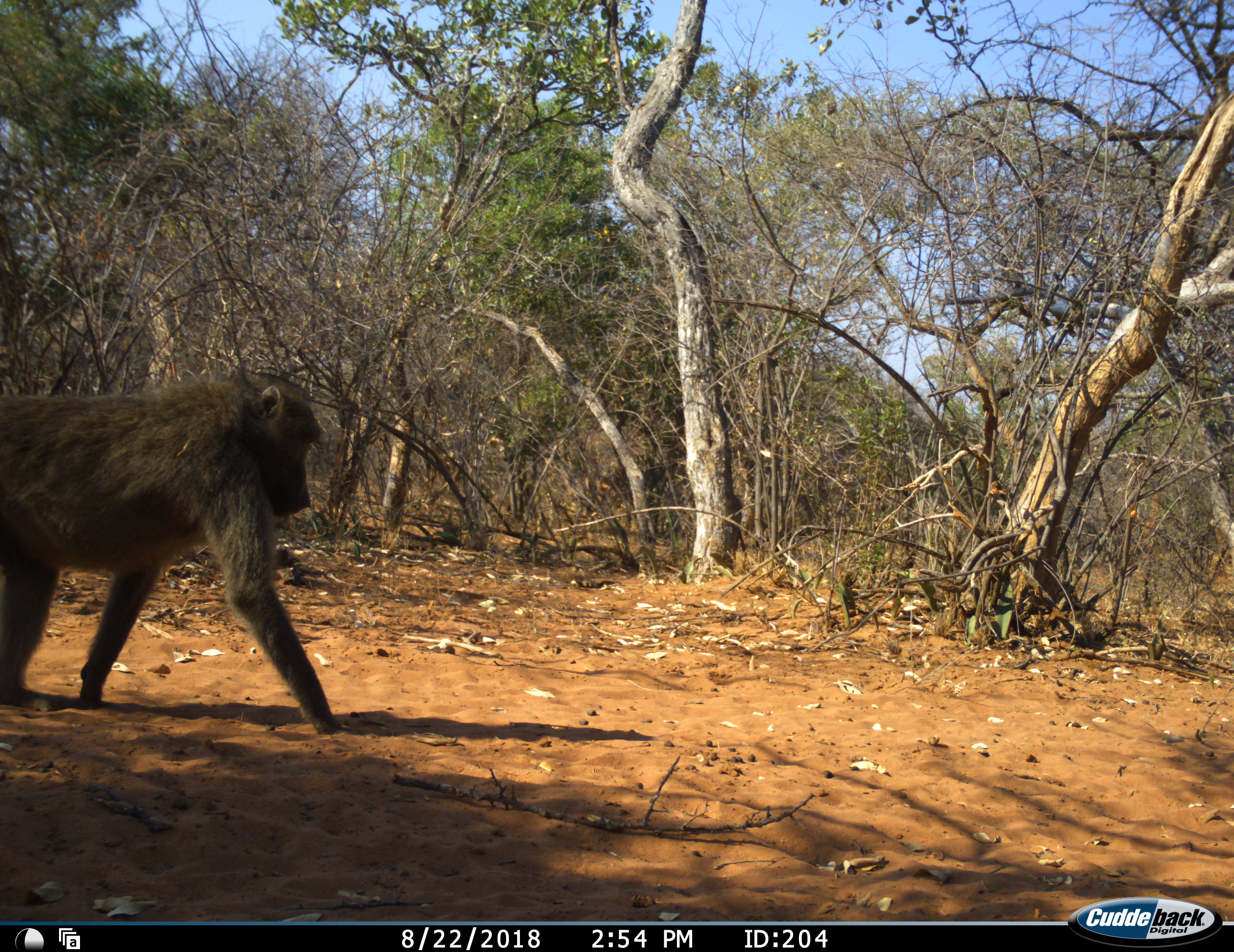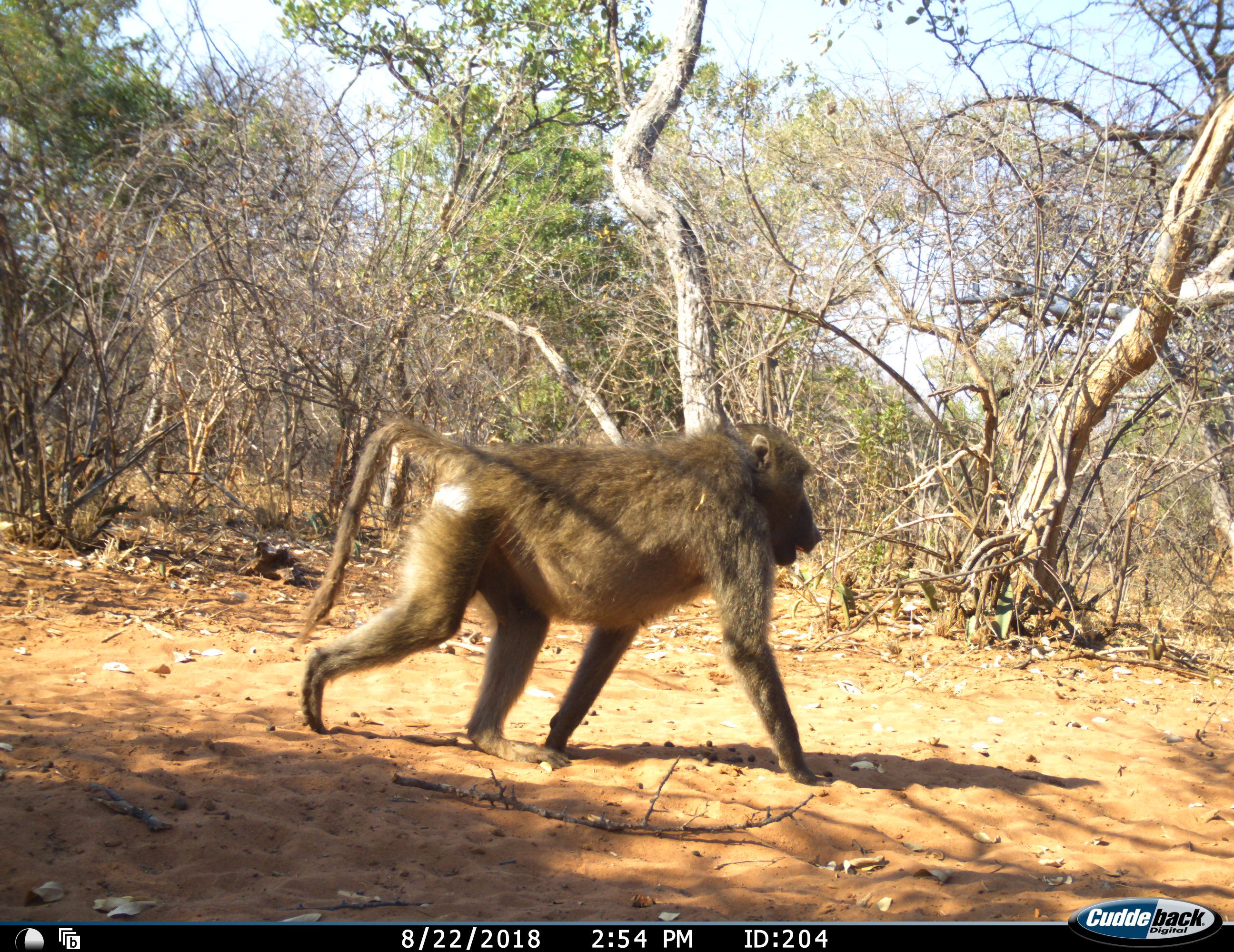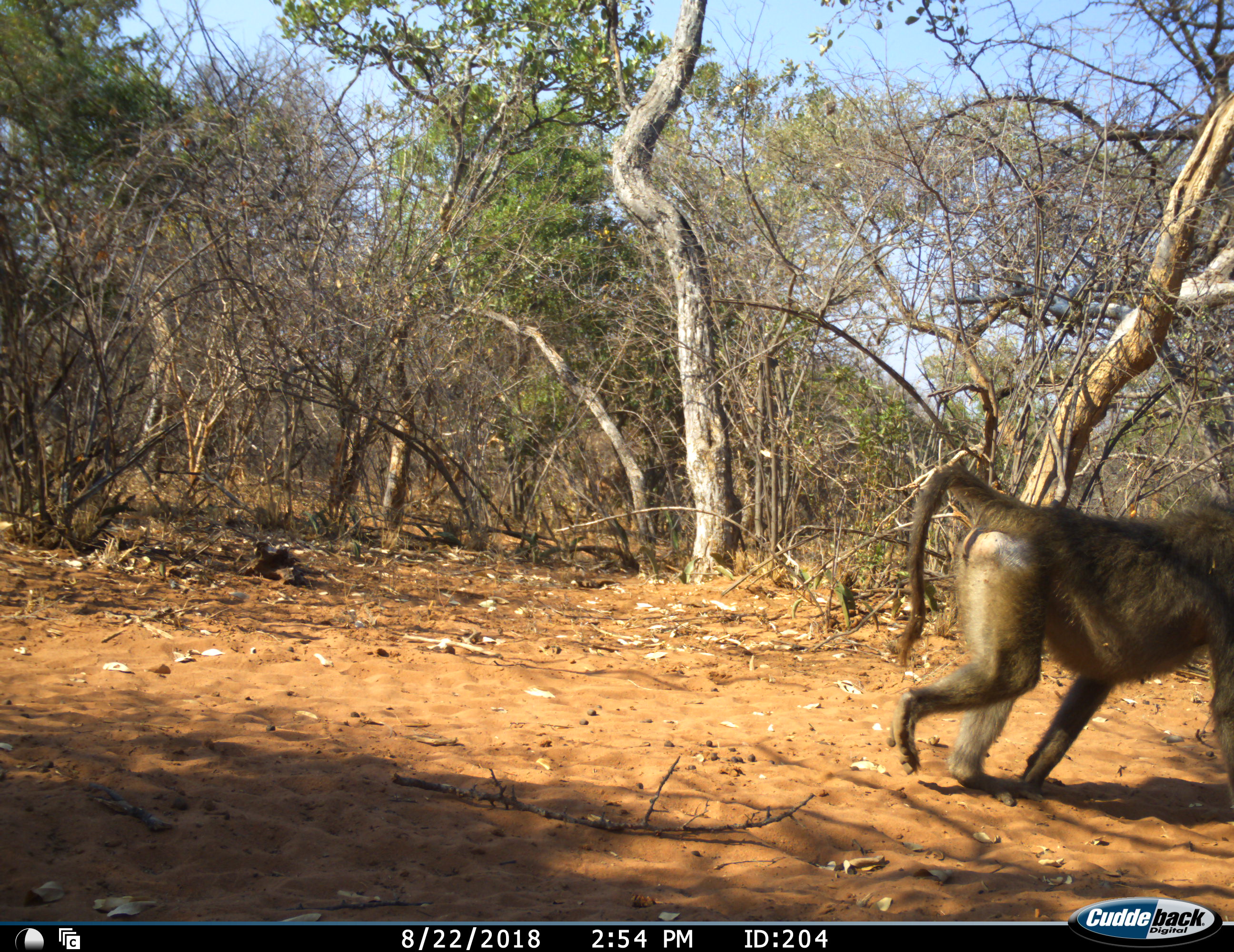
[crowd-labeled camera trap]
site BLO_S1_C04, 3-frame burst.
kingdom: Animalia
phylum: Chordata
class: Mammalia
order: Primates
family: Cercopithecidae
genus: Papio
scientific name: Papio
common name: baboon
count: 1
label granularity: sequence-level